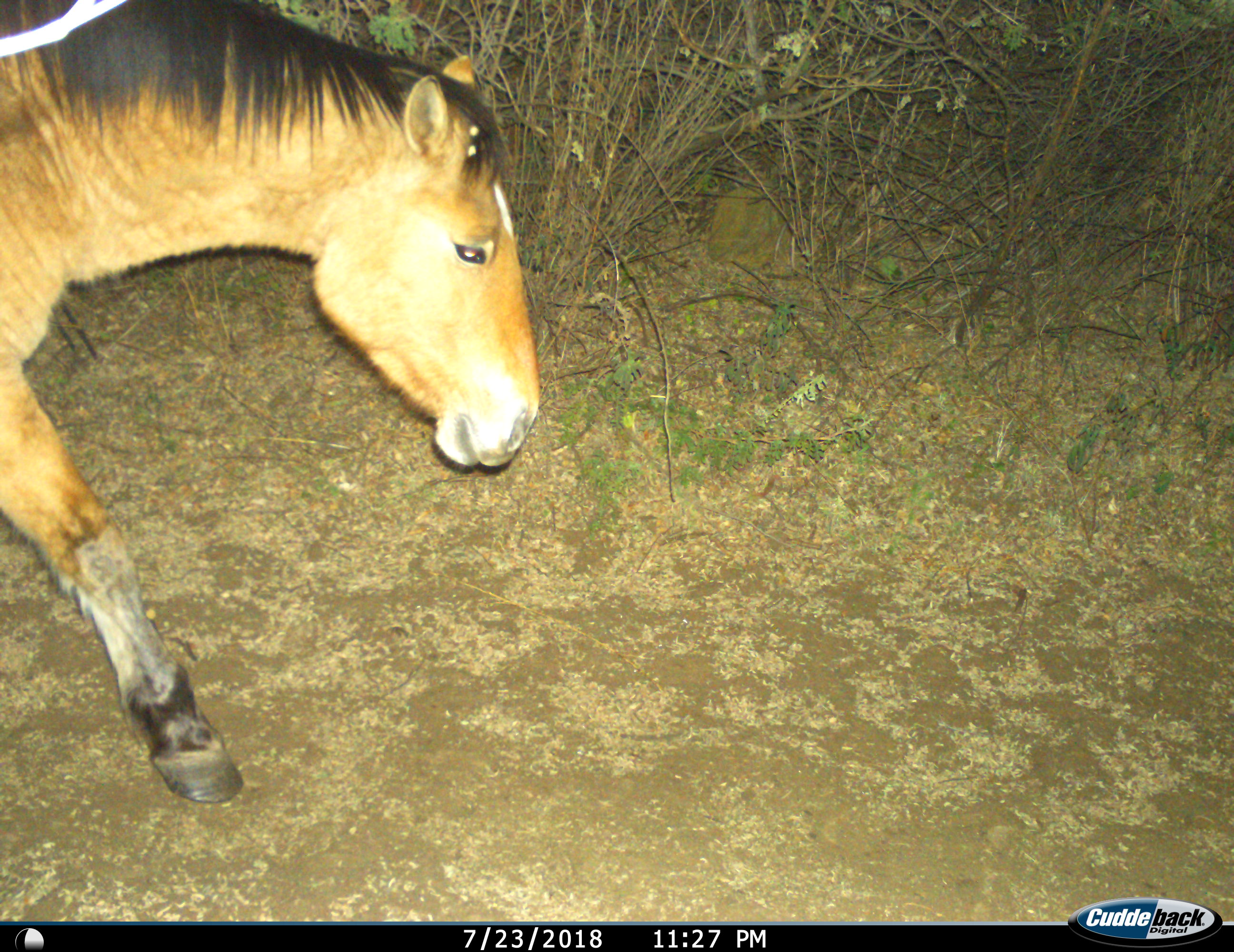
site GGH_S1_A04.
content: unidentified animal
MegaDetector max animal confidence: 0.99